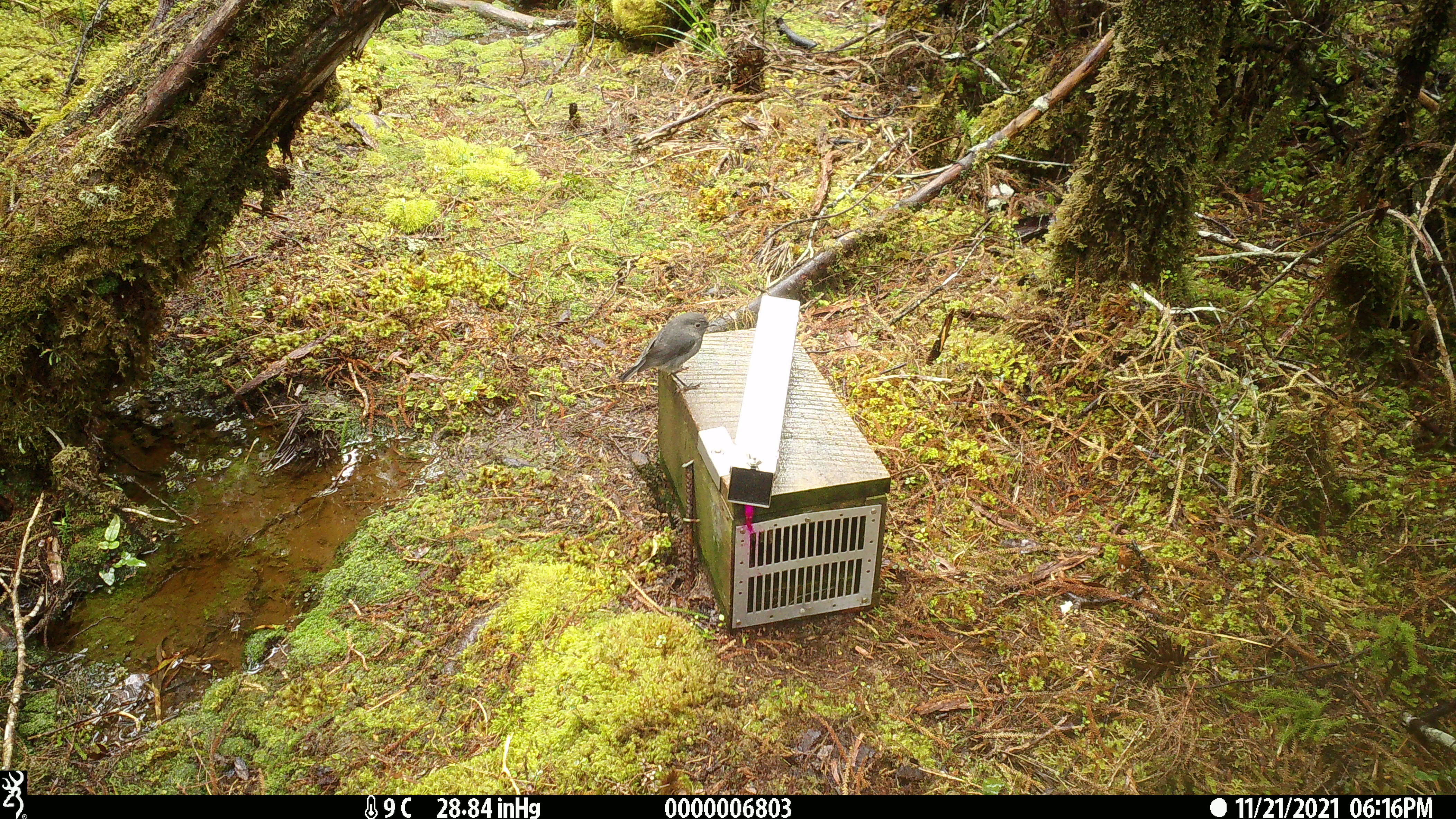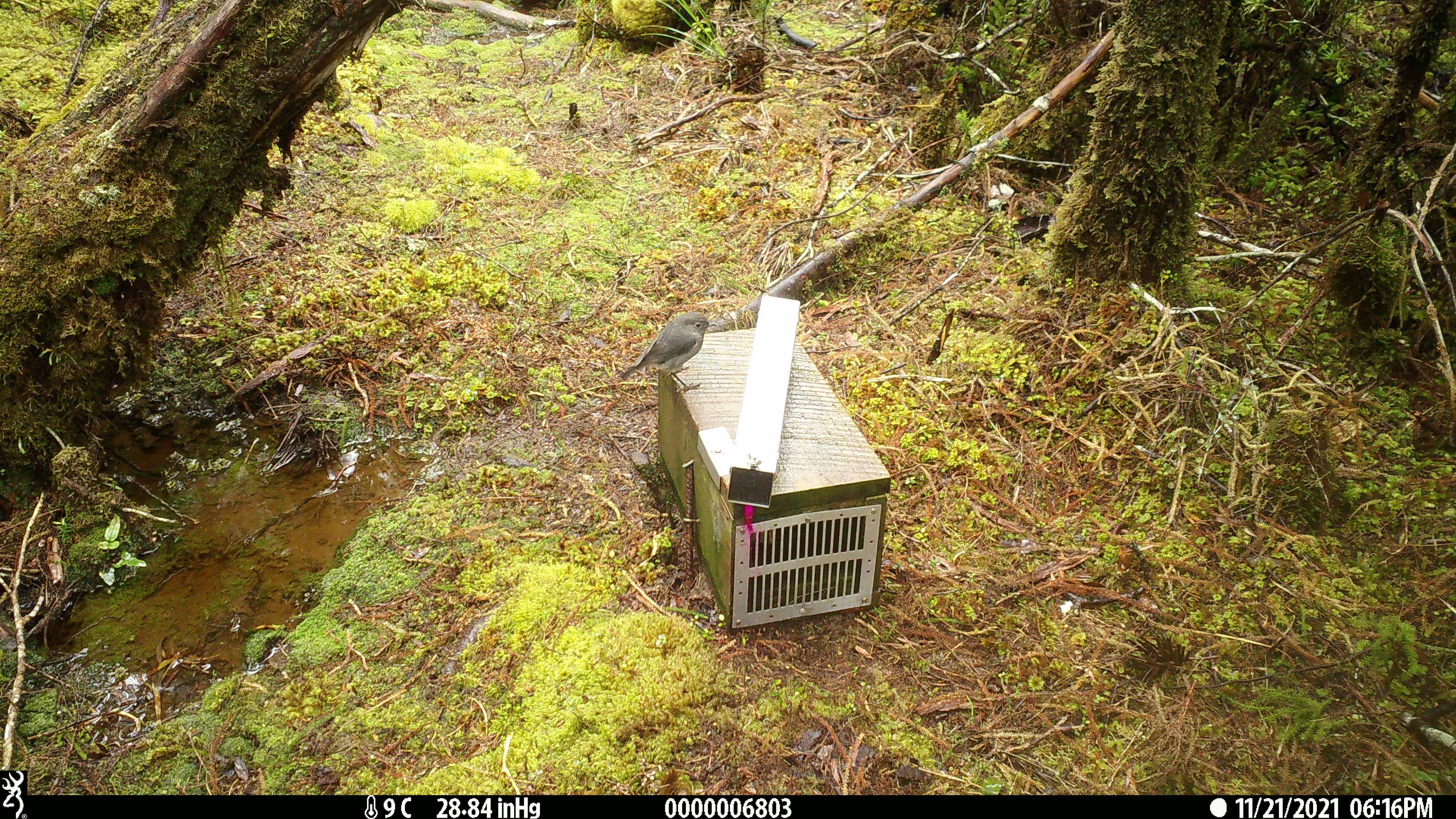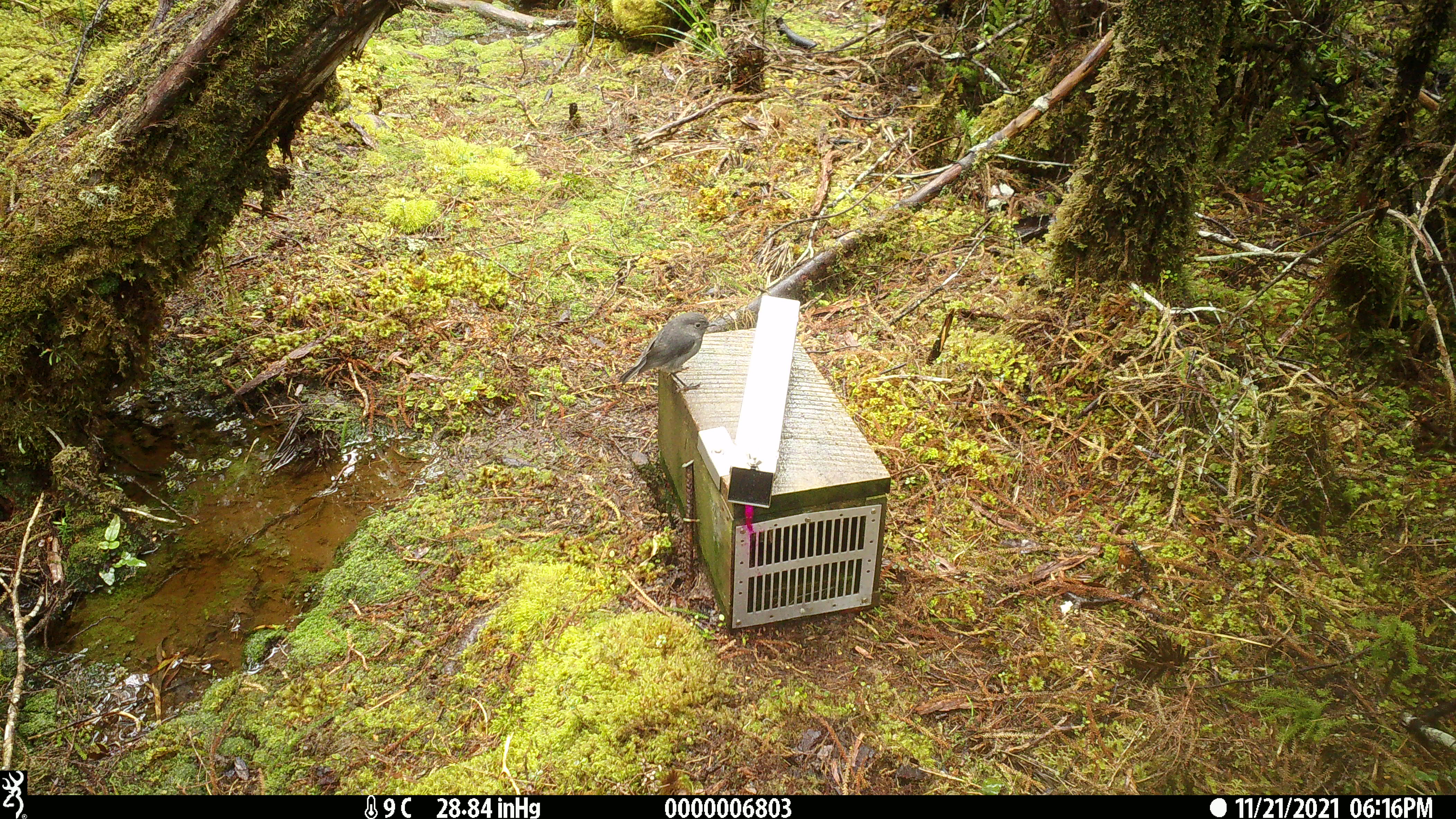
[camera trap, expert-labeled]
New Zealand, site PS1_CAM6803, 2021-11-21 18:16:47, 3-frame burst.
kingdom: Animalia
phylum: Chordata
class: Aves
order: Passeriformes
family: Petroicidae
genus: Petroica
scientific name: Petroica australis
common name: new zealand robin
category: robin